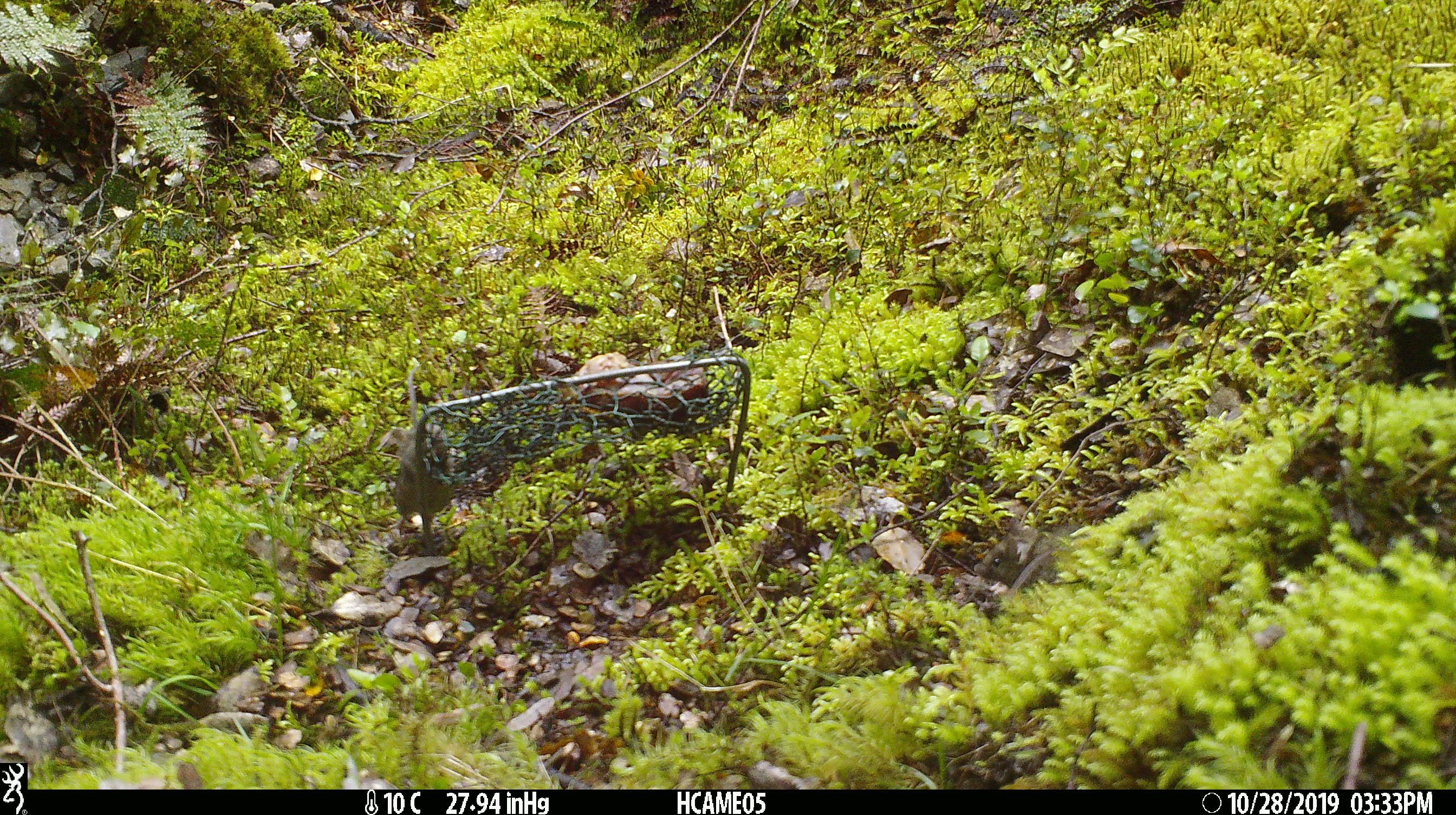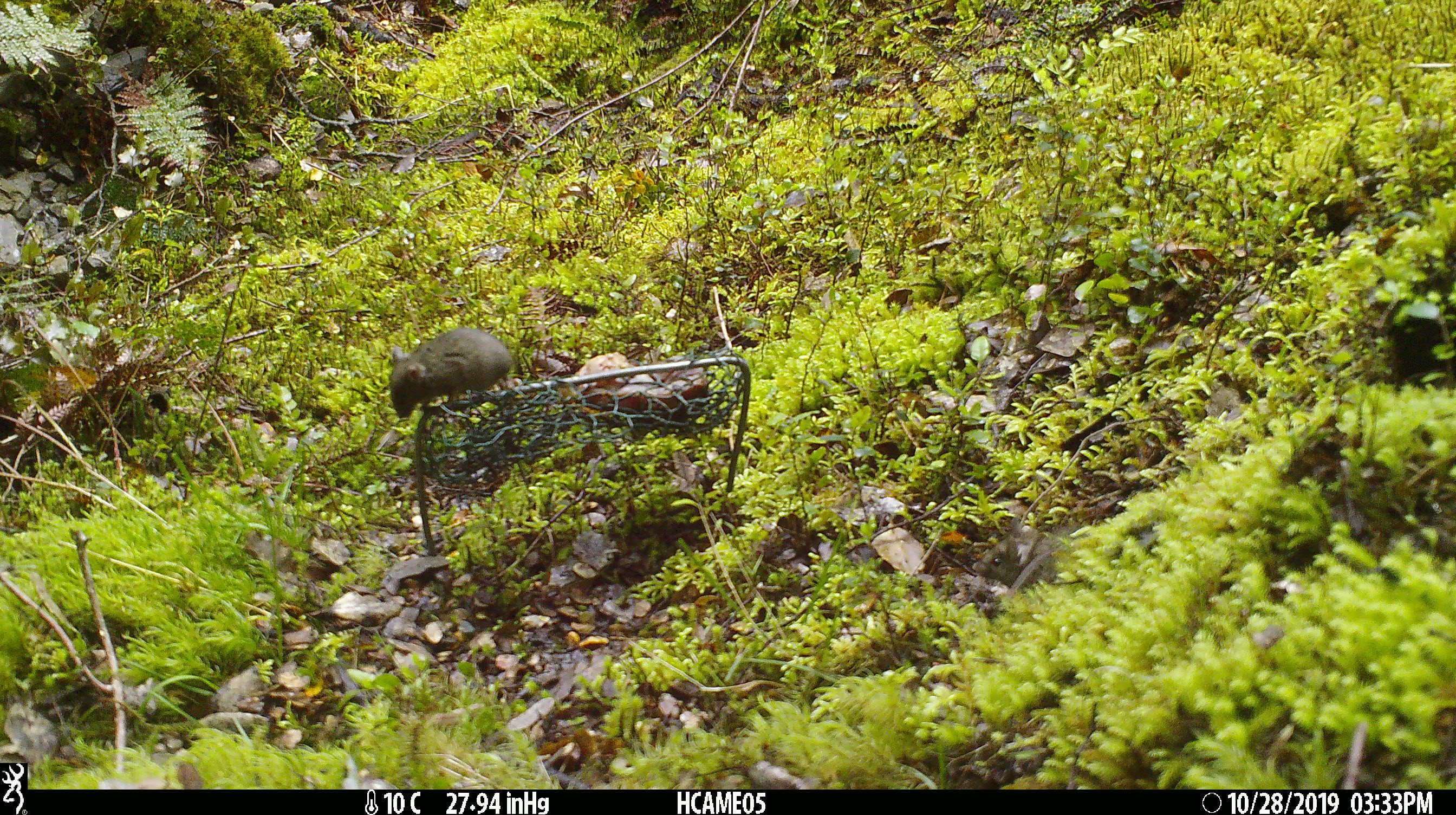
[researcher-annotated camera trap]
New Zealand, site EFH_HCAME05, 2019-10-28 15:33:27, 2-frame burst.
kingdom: Animalia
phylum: Chordata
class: Mammalia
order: Rodentia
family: Muridae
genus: Mus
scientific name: Mus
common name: mouse